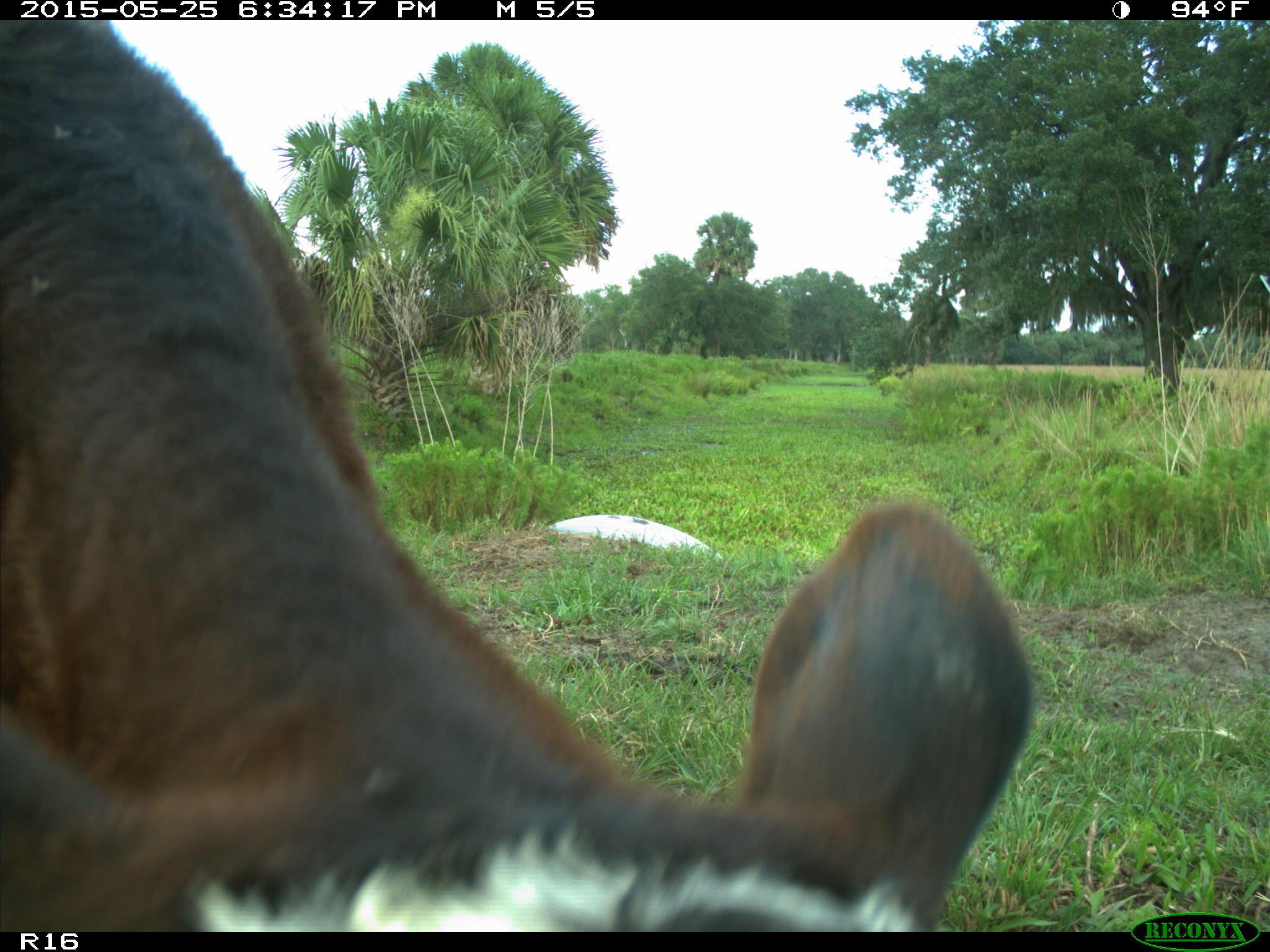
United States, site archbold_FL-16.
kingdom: Animalia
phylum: Chordata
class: Mammalia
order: Artiodactyla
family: Bovidae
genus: Bos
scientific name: Bos taurus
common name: domestic cow